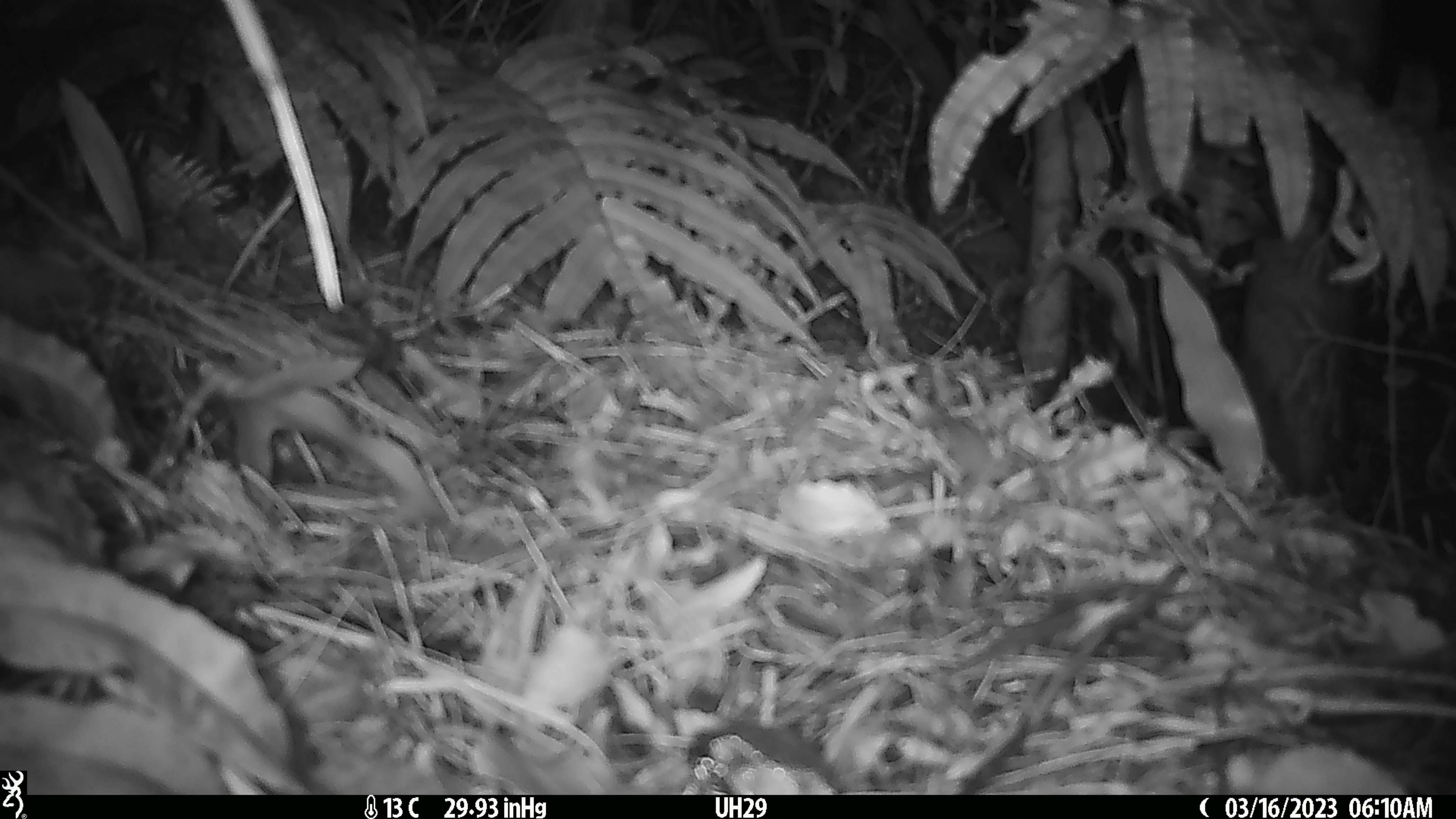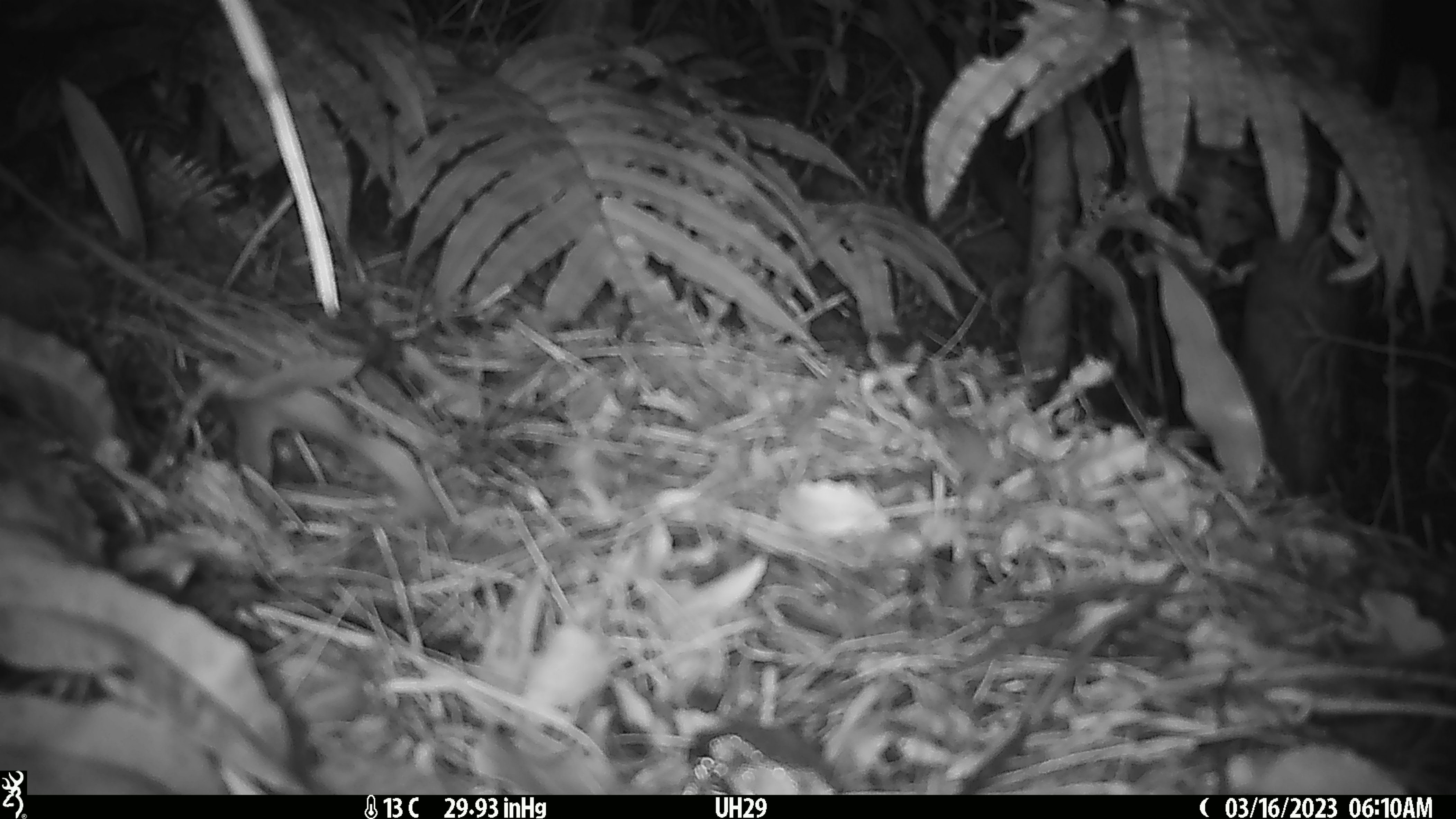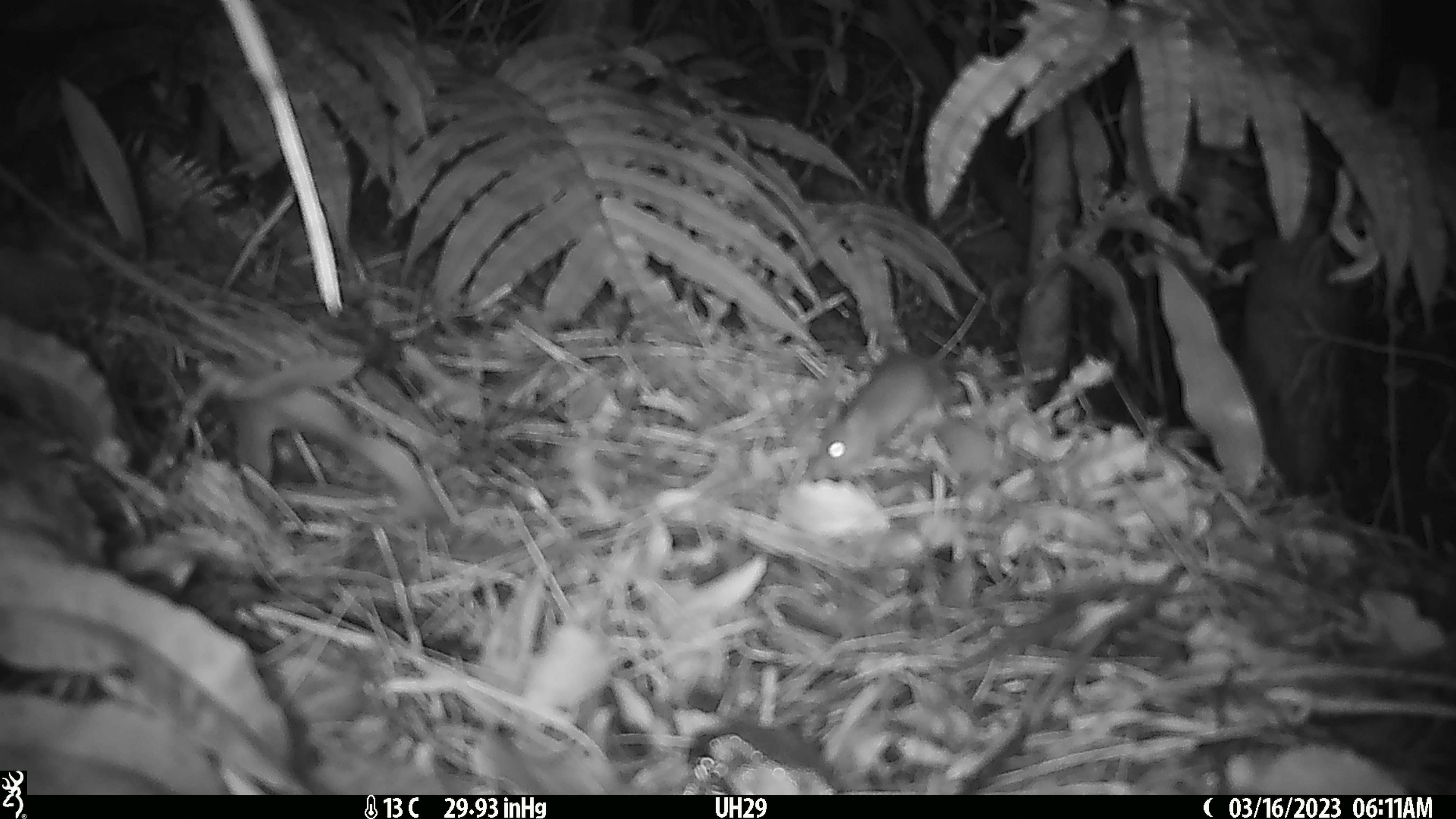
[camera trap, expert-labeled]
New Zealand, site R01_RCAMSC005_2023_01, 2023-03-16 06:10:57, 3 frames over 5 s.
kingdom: Animalia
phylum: Chordata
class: Mammalia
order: Rodentia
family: Muridae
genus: Mus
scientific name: Mus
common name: mouse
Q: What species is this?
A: Mouse (Mus).